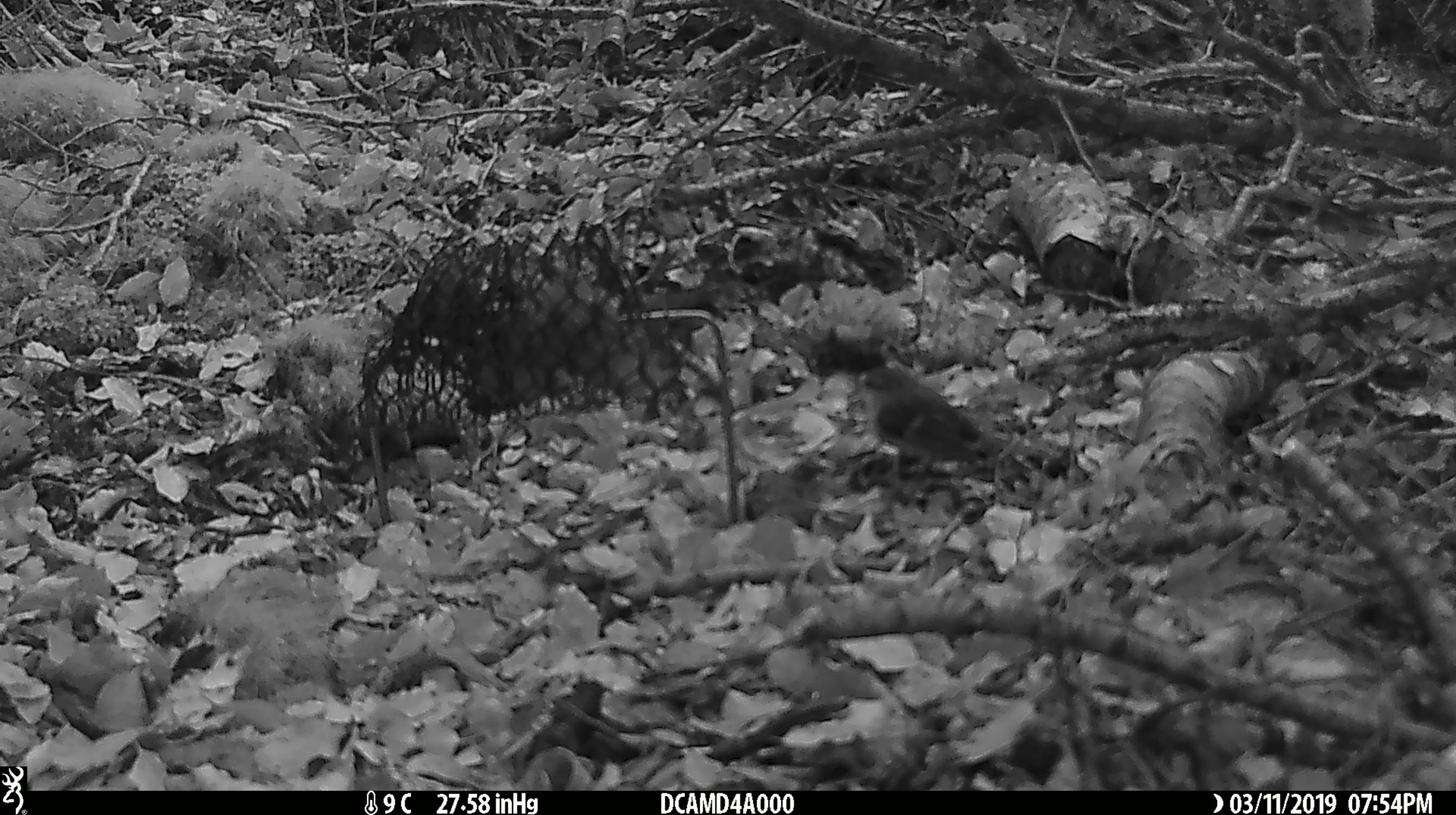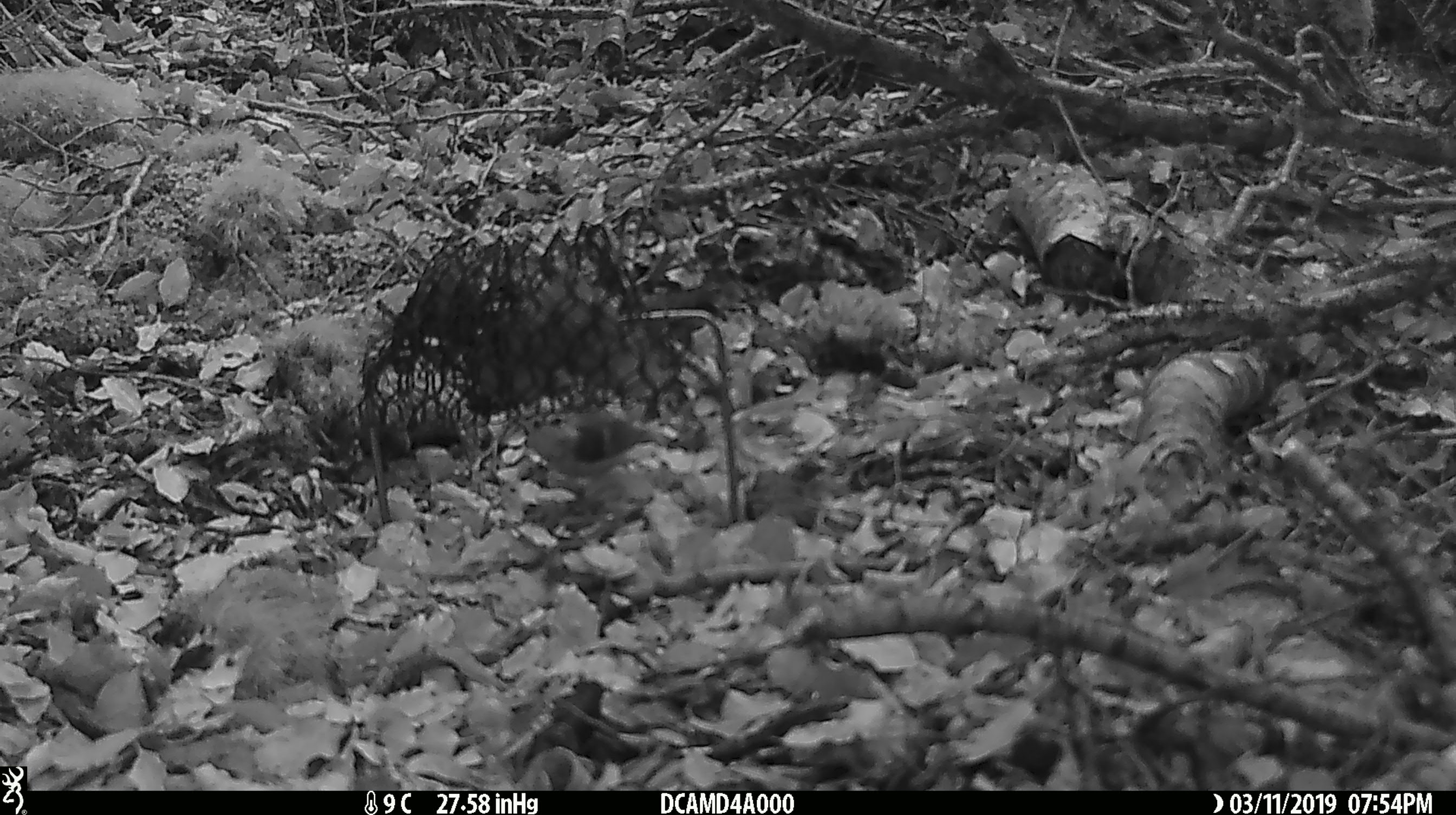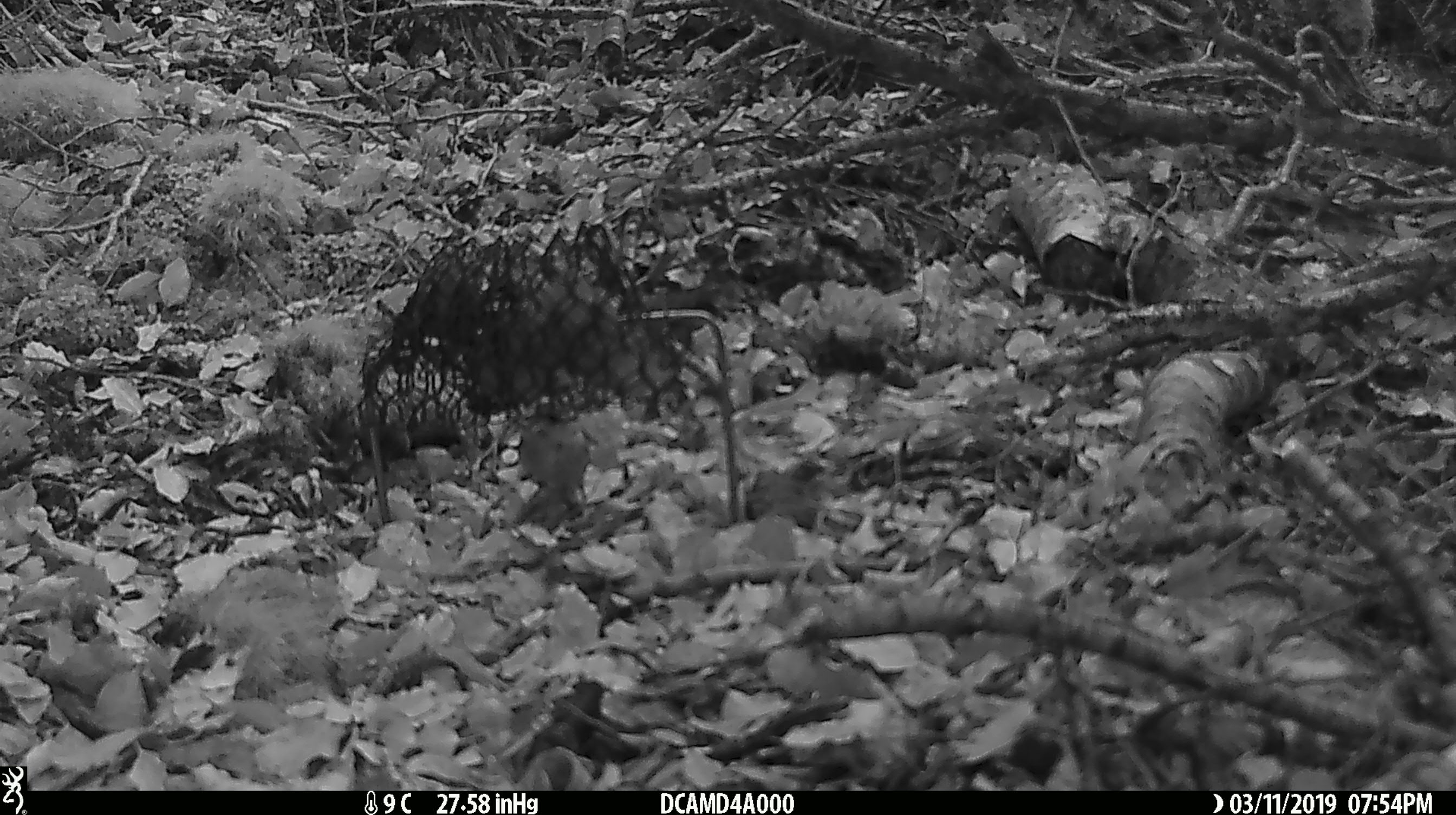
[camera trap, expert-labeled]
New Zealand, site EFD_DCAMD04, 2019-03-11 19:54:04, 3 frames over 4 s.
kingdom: Animalia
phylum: Chordata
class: Aves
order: Passeriformes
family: Acanthisittidae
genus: Acanthisitta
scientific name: Acanthisitta chloris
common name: rifleman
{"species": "rifleman (Acanthisitta chloris)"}